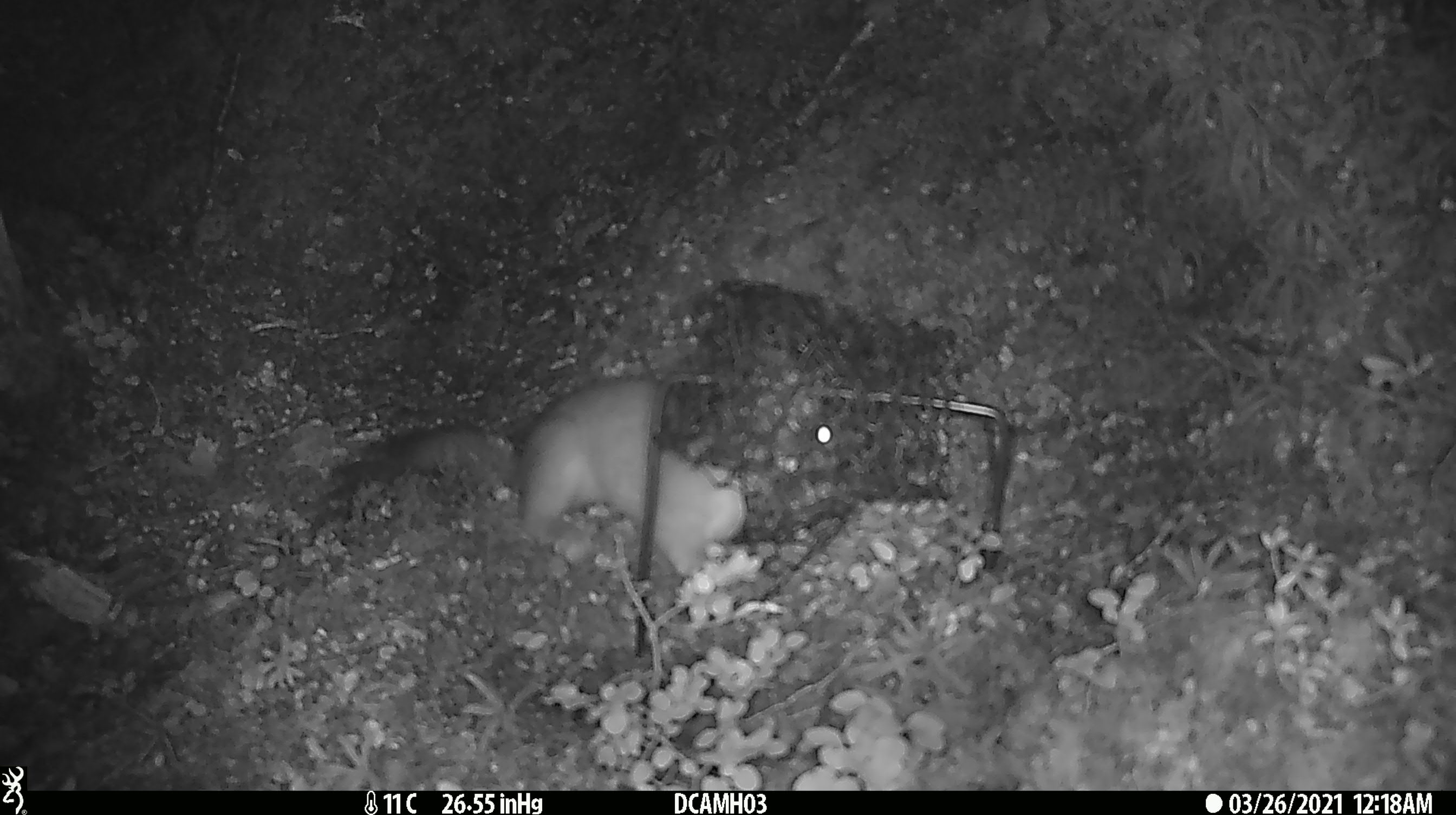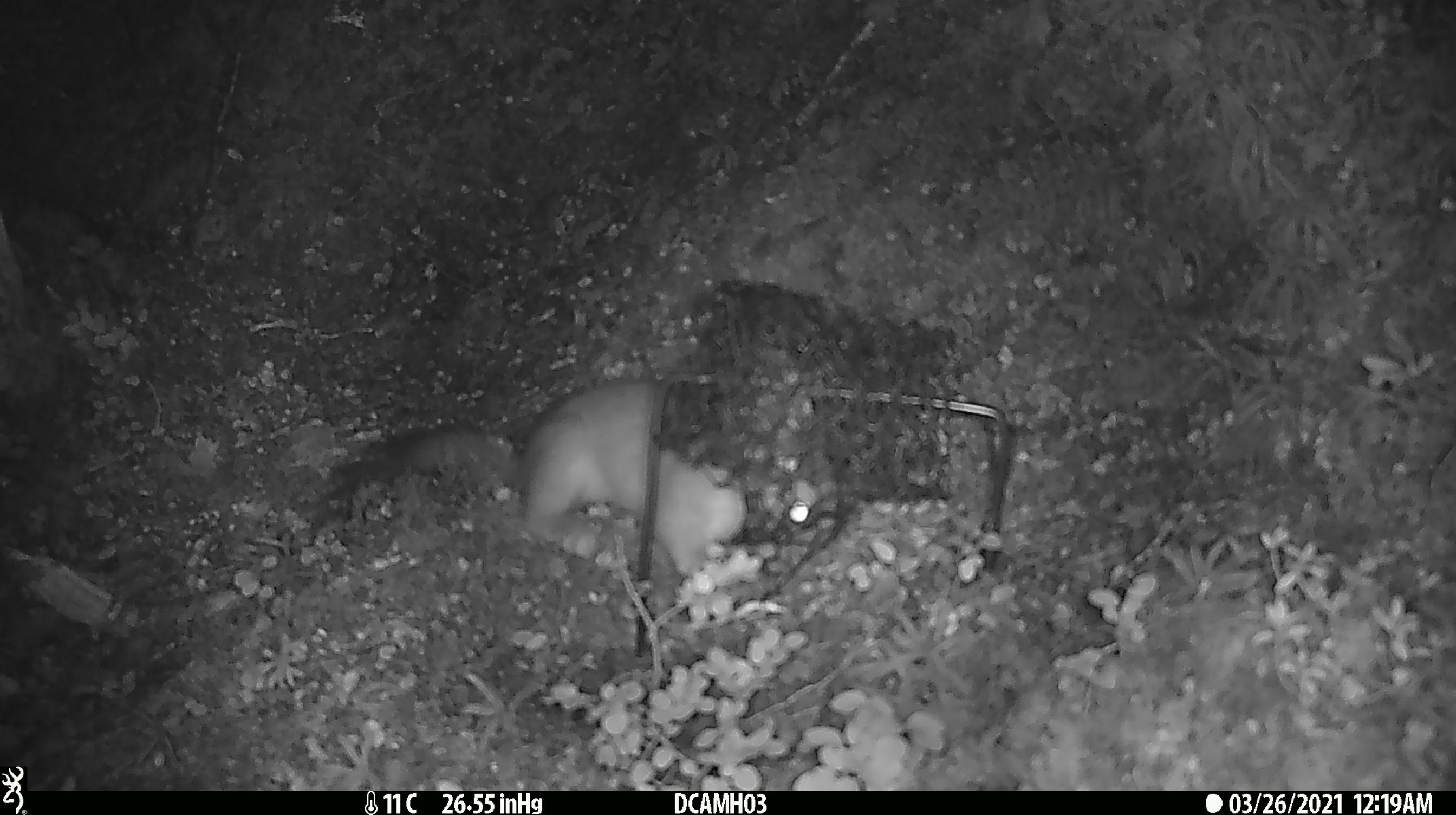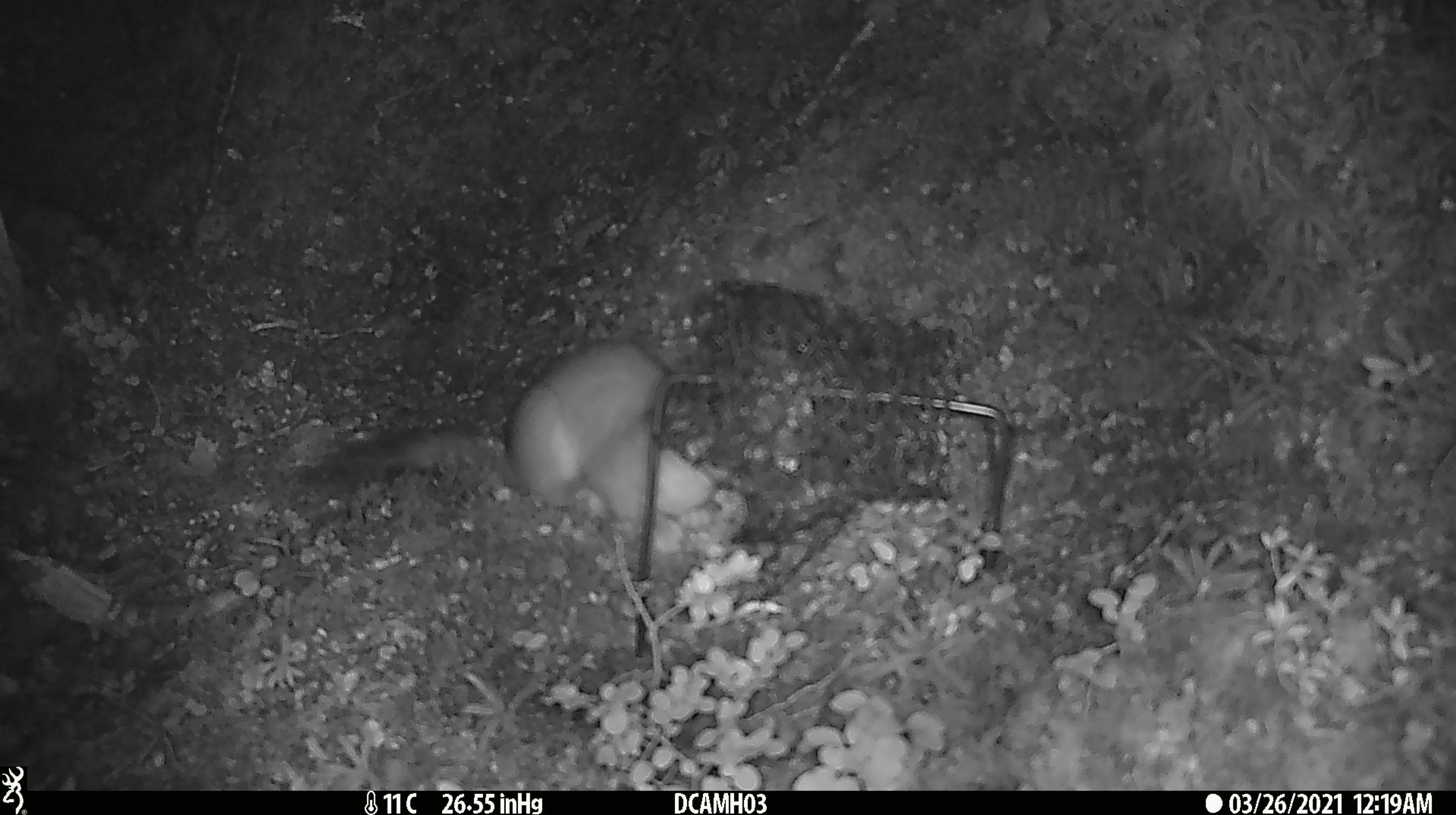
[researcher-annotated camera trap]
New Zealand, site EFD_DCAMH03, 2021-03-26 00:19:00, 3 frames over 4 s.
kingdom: Animalia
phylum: Chordata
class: Mammalia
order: Carnivora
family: Mustelidae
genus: Mustela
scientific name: Mustela erminea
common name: stoat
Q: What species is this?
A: Stoat (Mustela erminea).